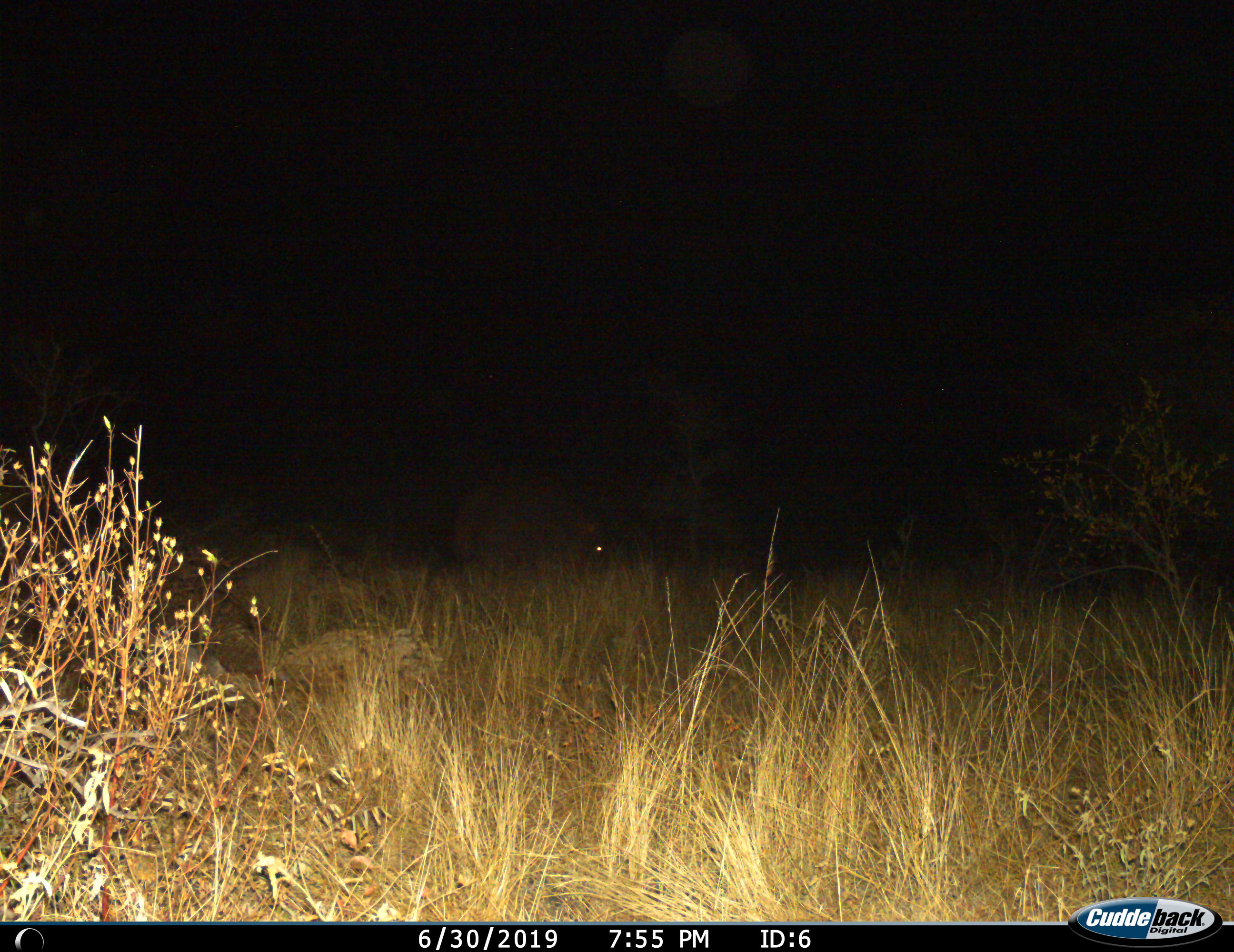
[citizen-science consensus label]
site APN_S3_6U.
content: unidentified animal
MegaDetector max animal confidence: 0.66